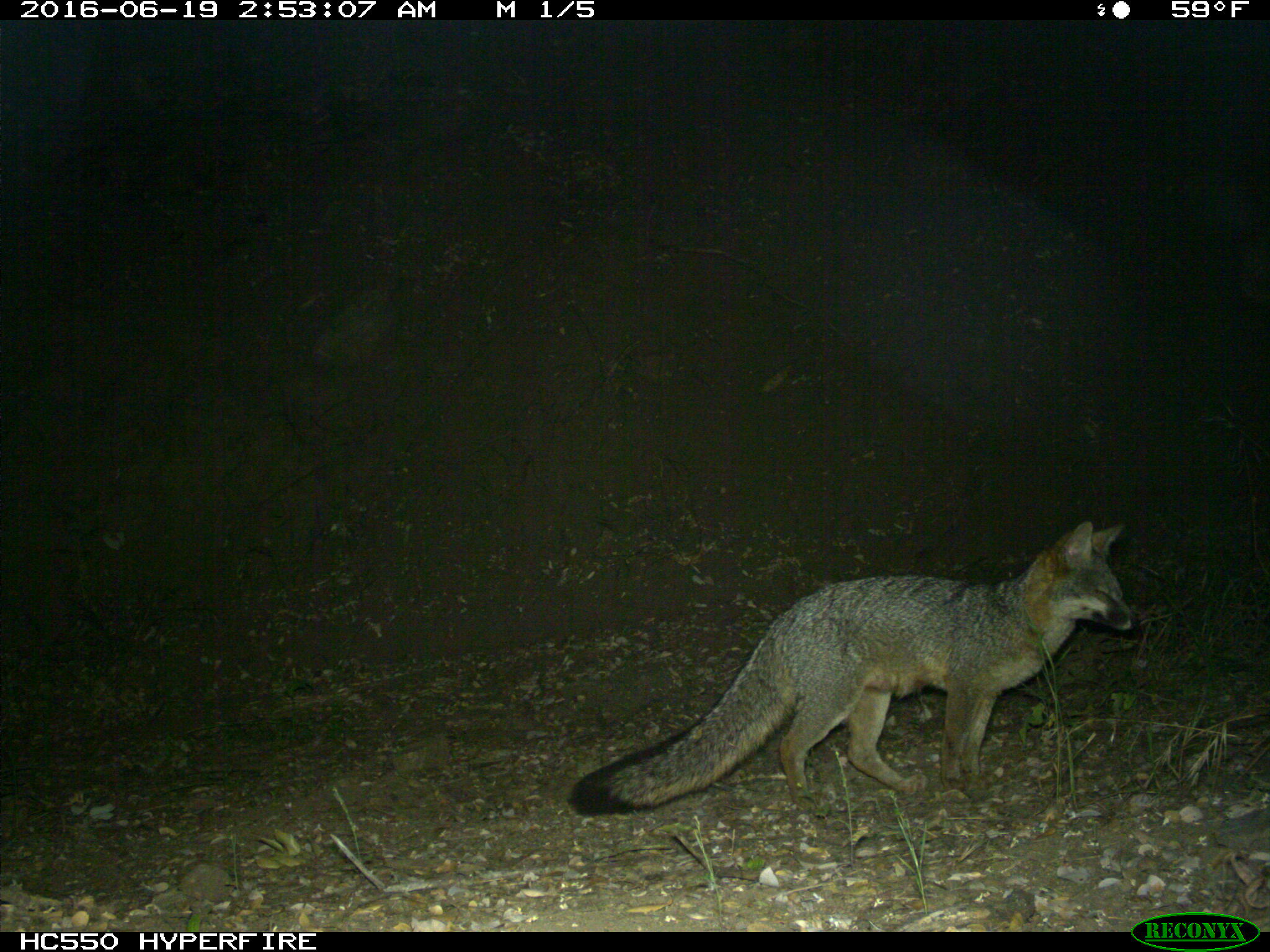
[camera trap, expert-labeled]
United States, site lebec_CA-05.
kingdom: Animalia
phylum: Chordata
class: Mammalia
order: Carnivora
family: Canidae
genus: Urocyon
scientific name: Urocyon cinereoargenteus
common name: gray fox